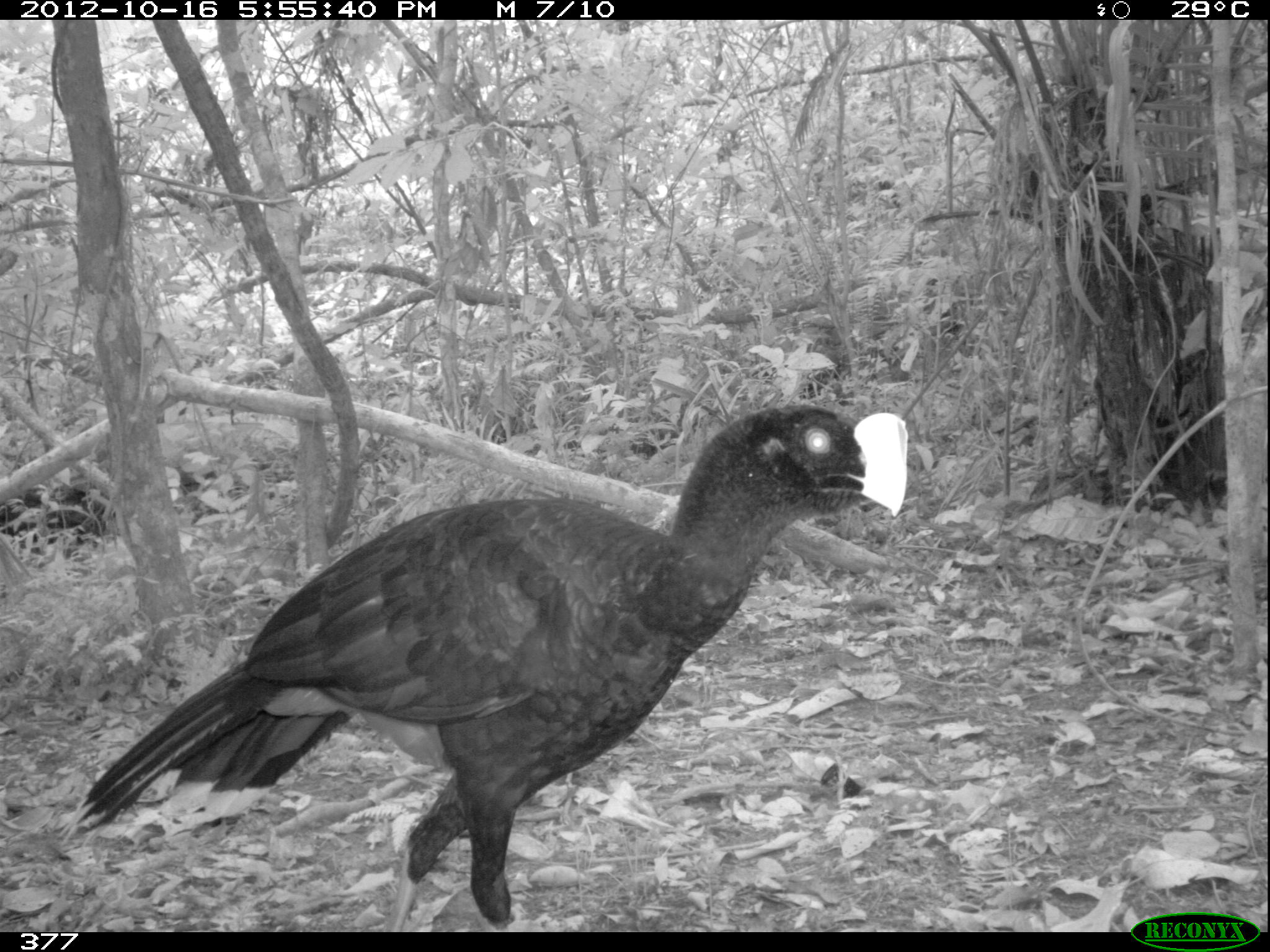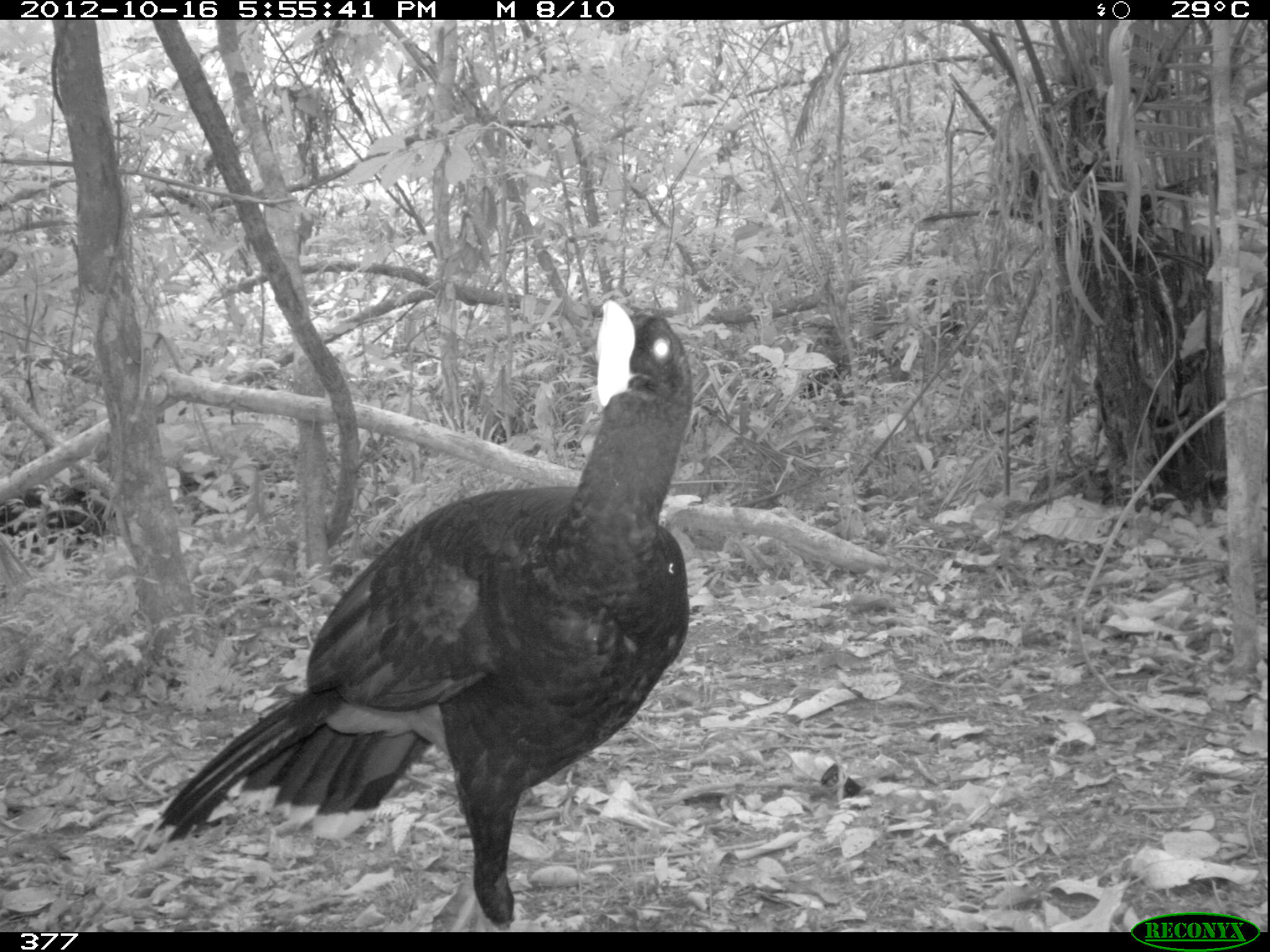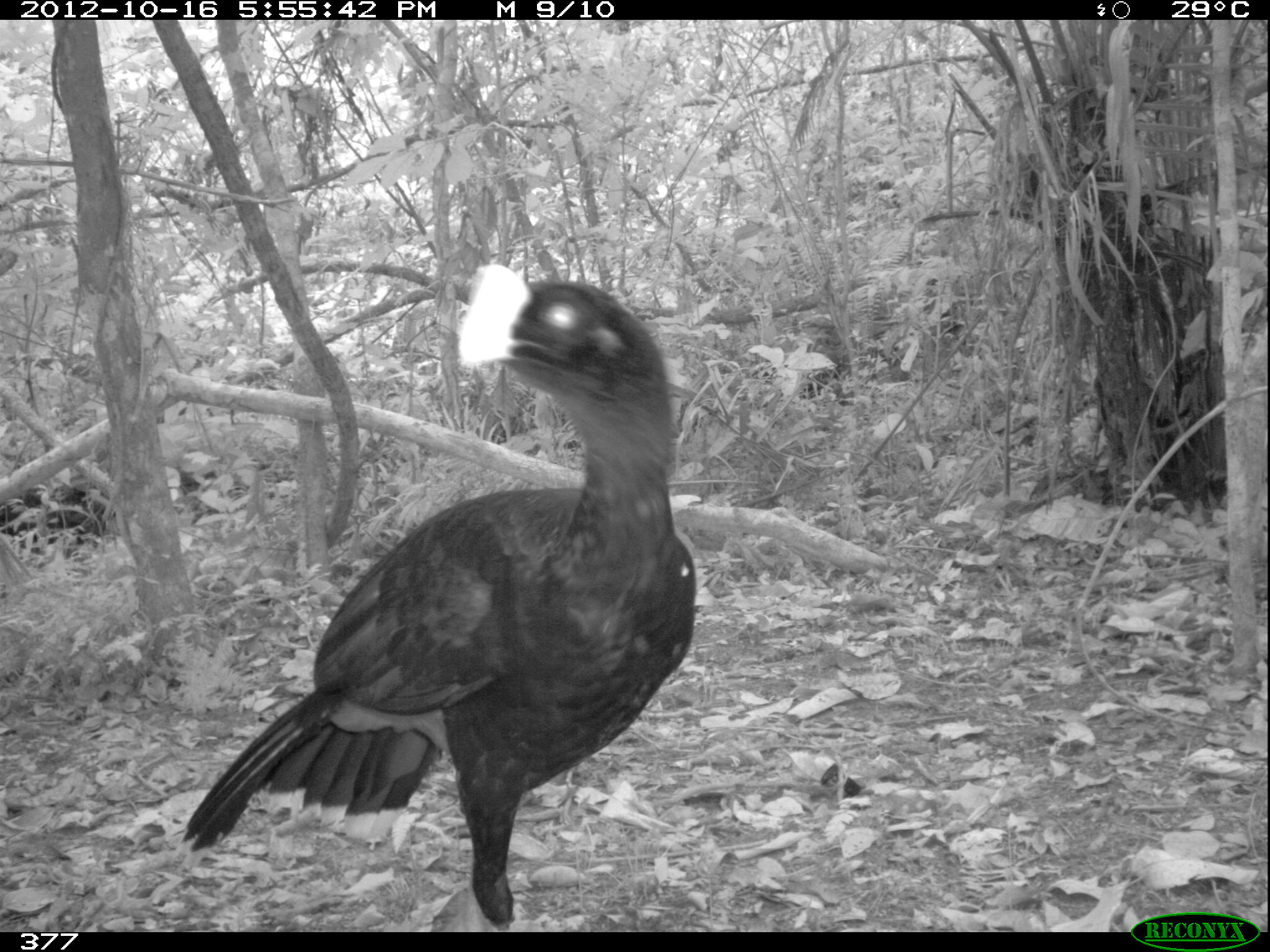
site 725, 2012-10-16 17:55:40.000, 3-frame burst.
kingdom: Animalia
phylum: Chordata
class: Aves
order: Galliformes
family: Cracidae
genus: Mitu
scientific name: Mitu tuberosum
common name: razor-billed curassow